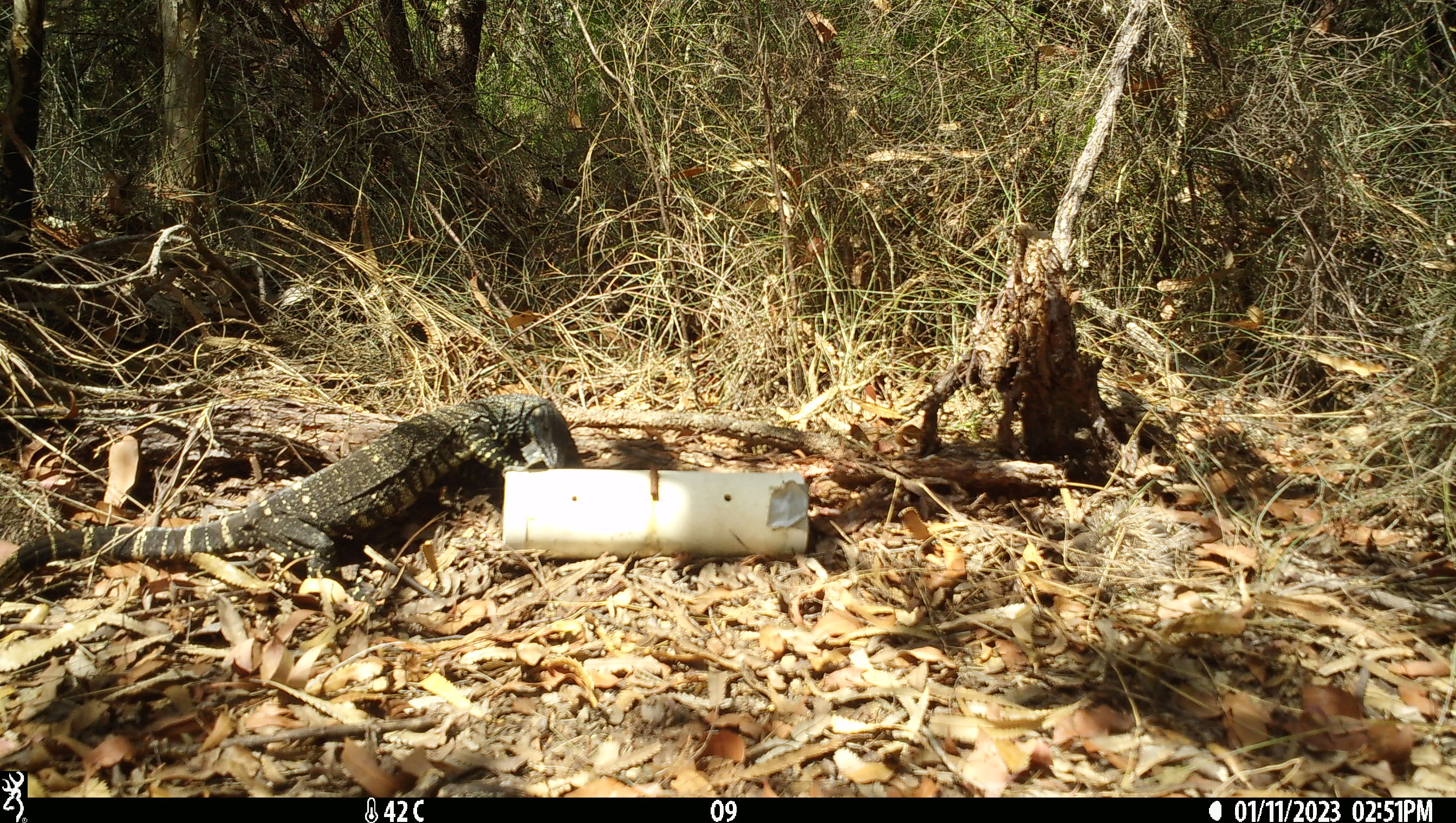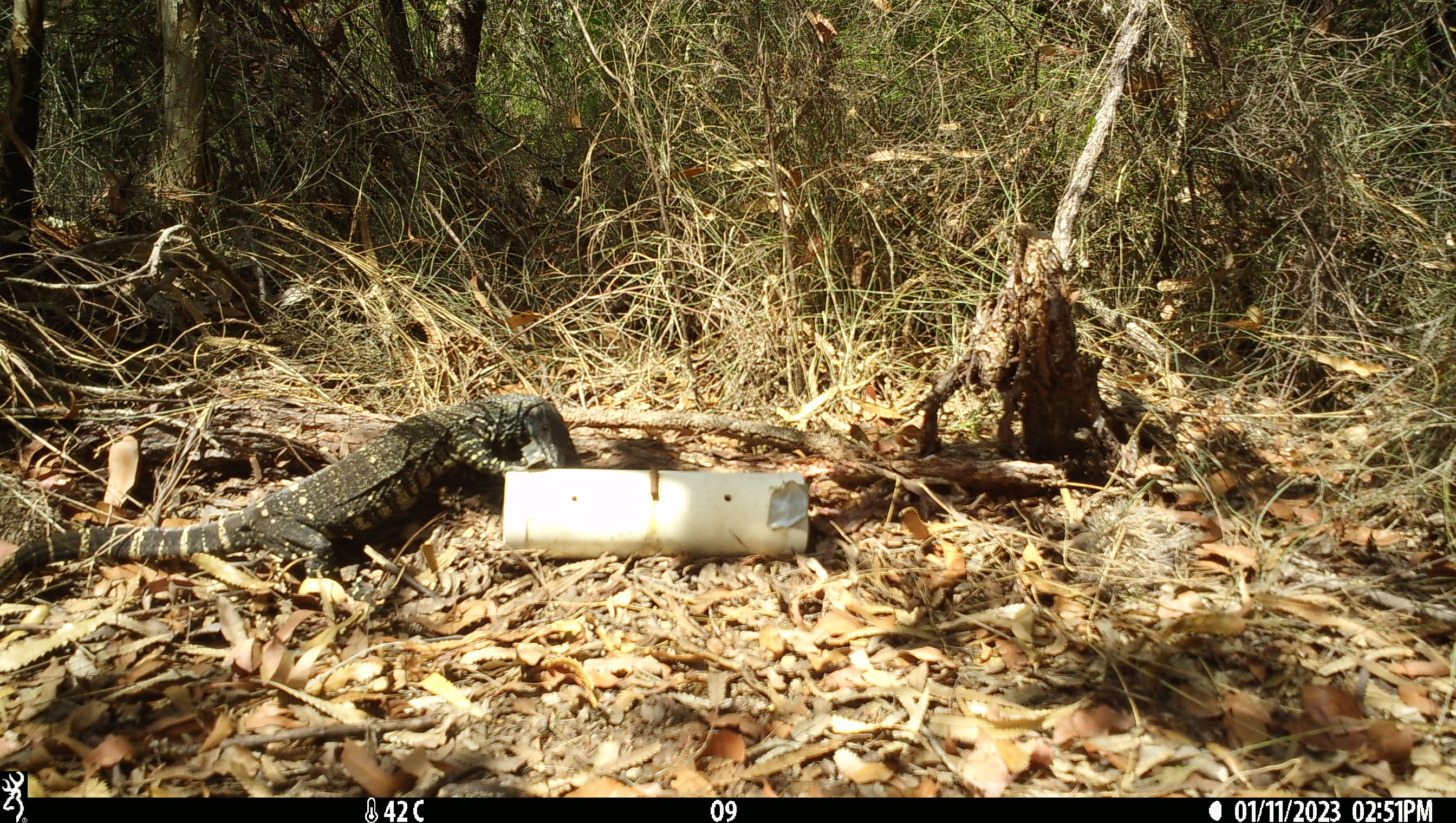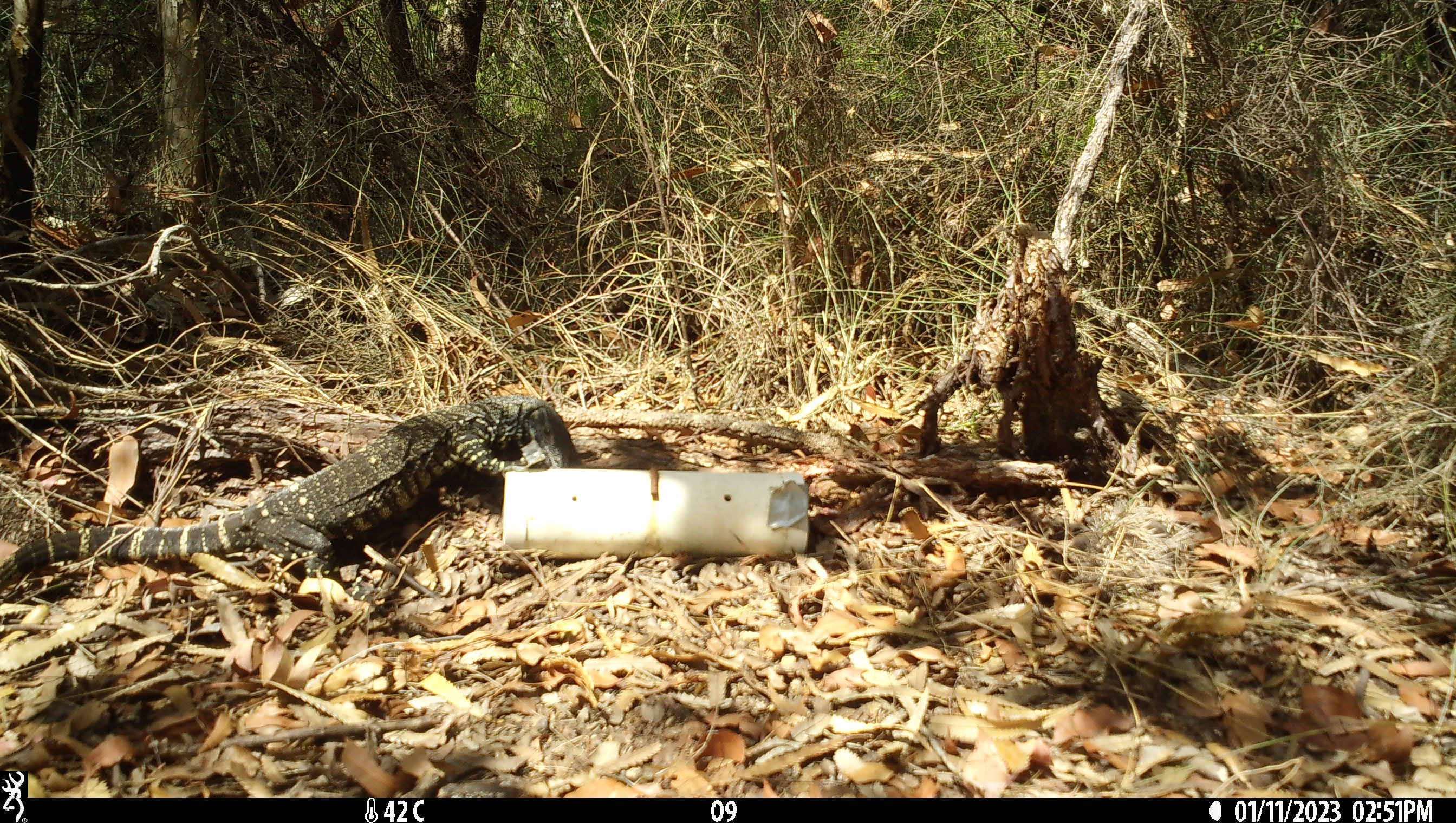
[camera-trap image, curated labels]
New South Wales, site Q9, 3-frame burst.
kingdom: Animalia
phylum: Chordata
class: Reptilia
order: Squamata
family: Varanidae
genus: Varanus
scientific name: Varanus varius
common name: lace monitor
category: goanna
Goanna (lace monitor) (Varanus varius).